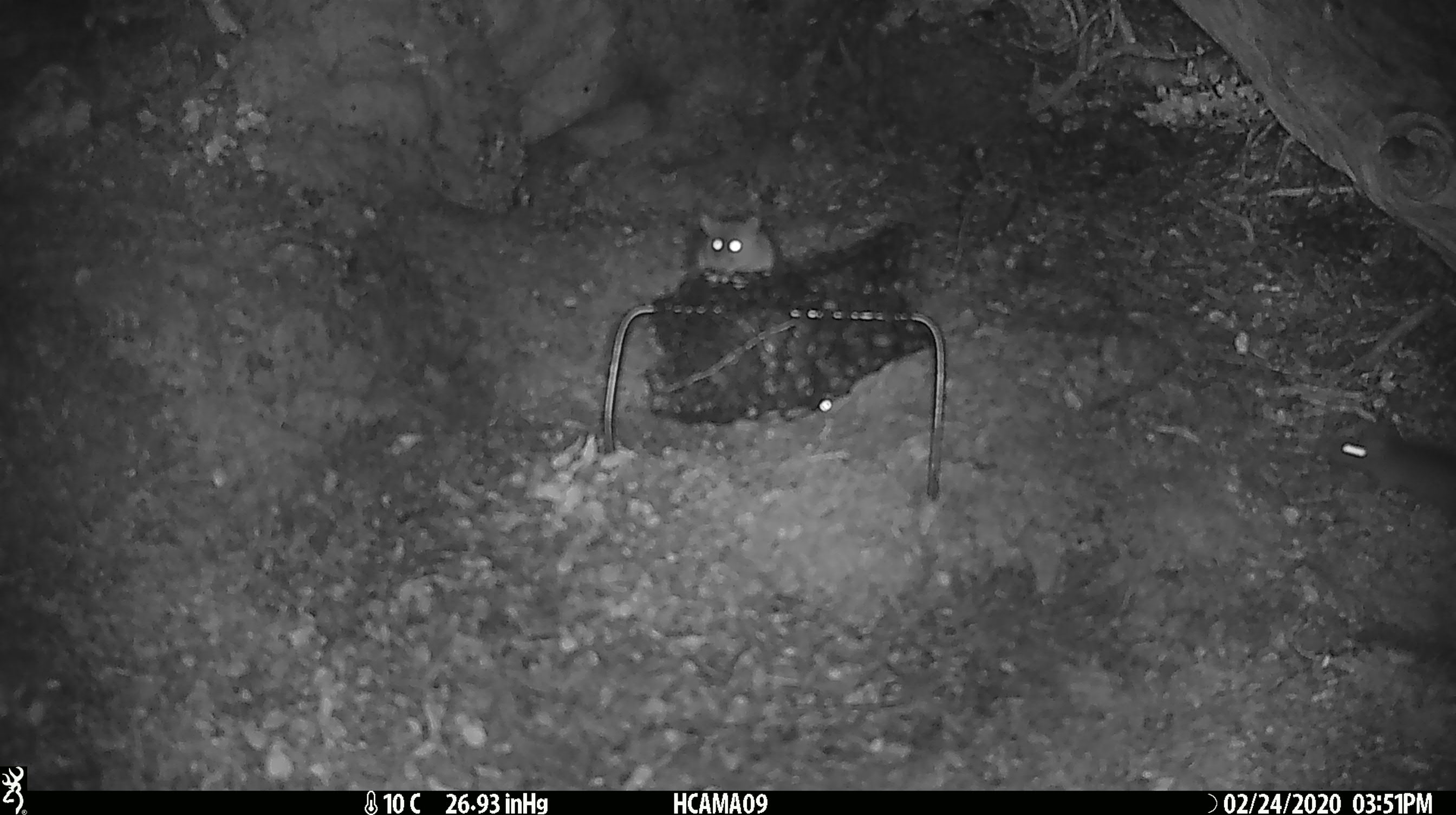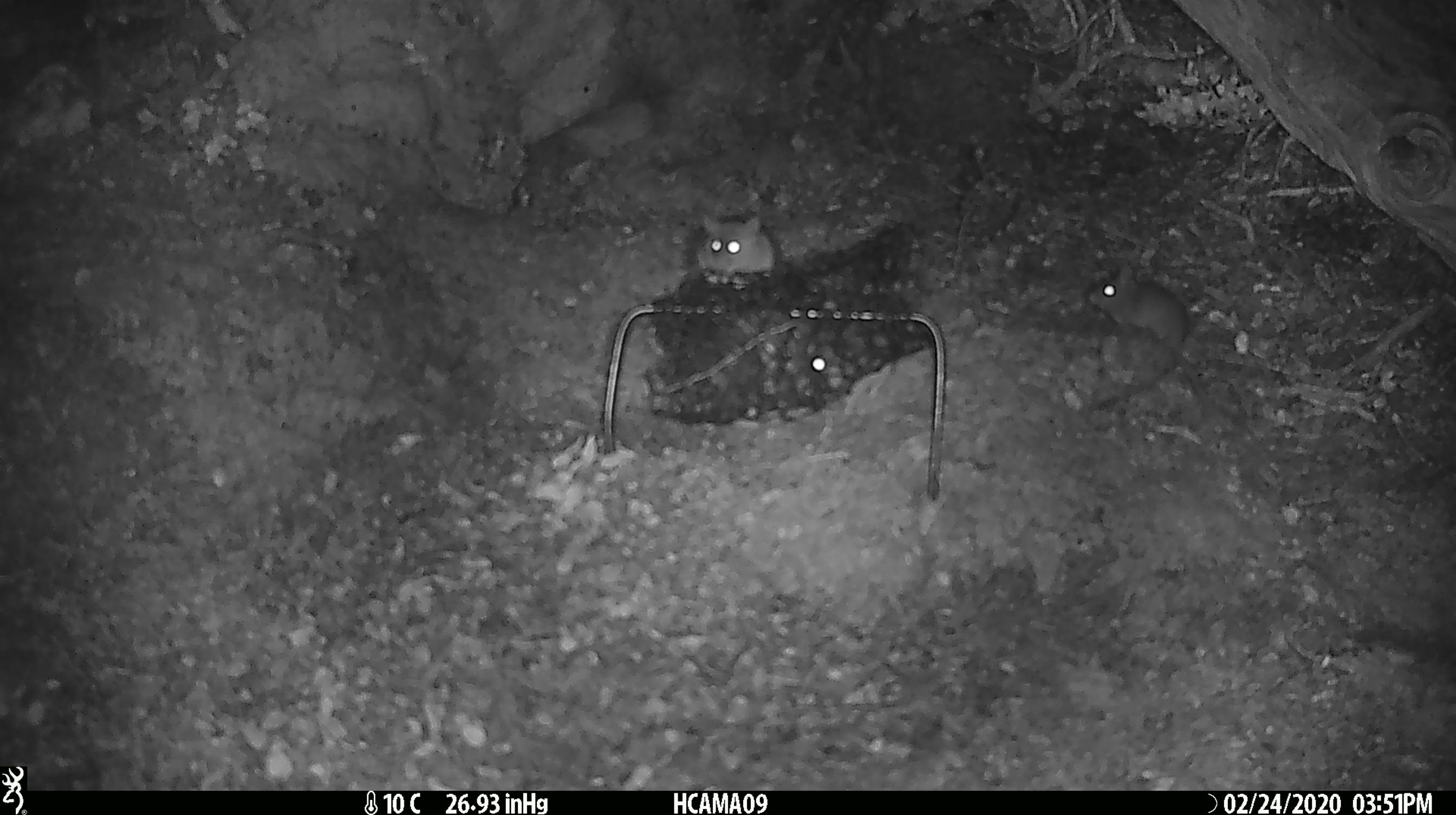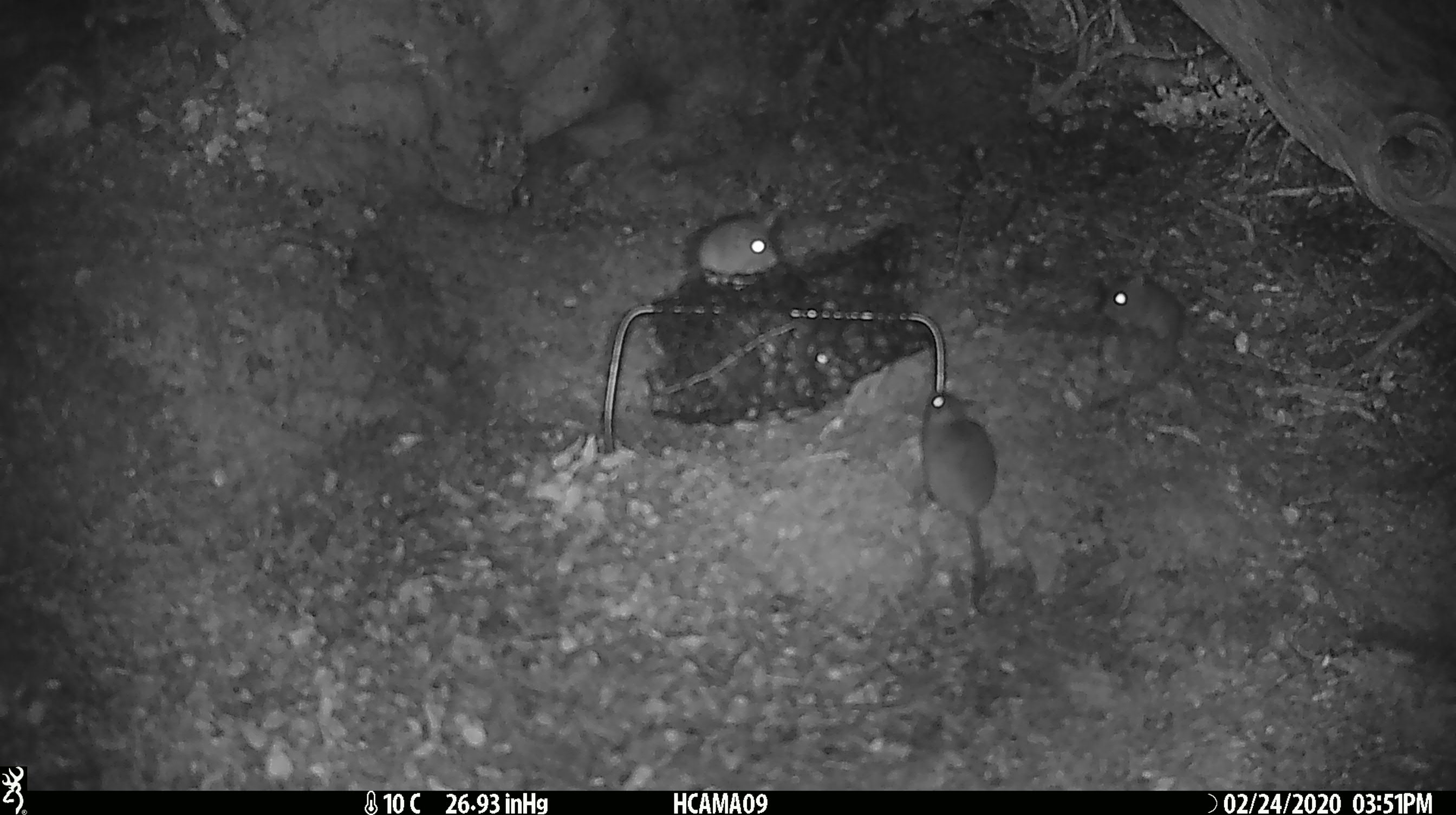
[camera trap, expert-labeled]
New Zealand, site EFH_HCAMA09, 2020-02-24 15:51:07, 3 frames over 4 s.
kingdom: Animalia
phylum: Chordata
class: Mammalia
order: Rodentia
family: Muridae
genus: Mus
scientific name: Mus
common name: mouse